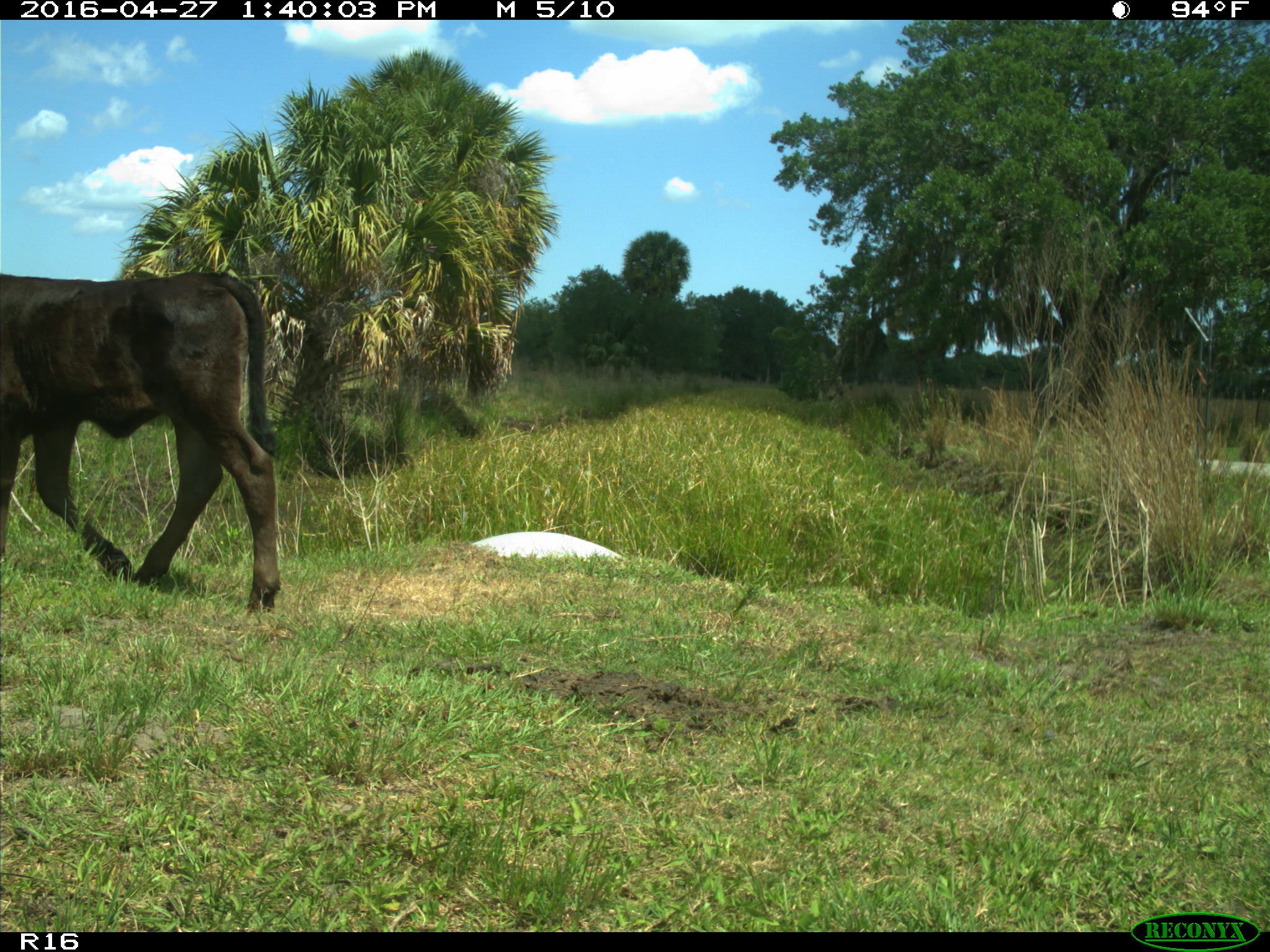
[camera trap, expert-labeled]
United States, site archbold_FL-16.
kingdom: Animalia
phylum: Chordata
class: Mammalia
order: Artiodactyla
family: Bovidae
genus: Bos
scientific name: Bos taurus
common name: domestic cow